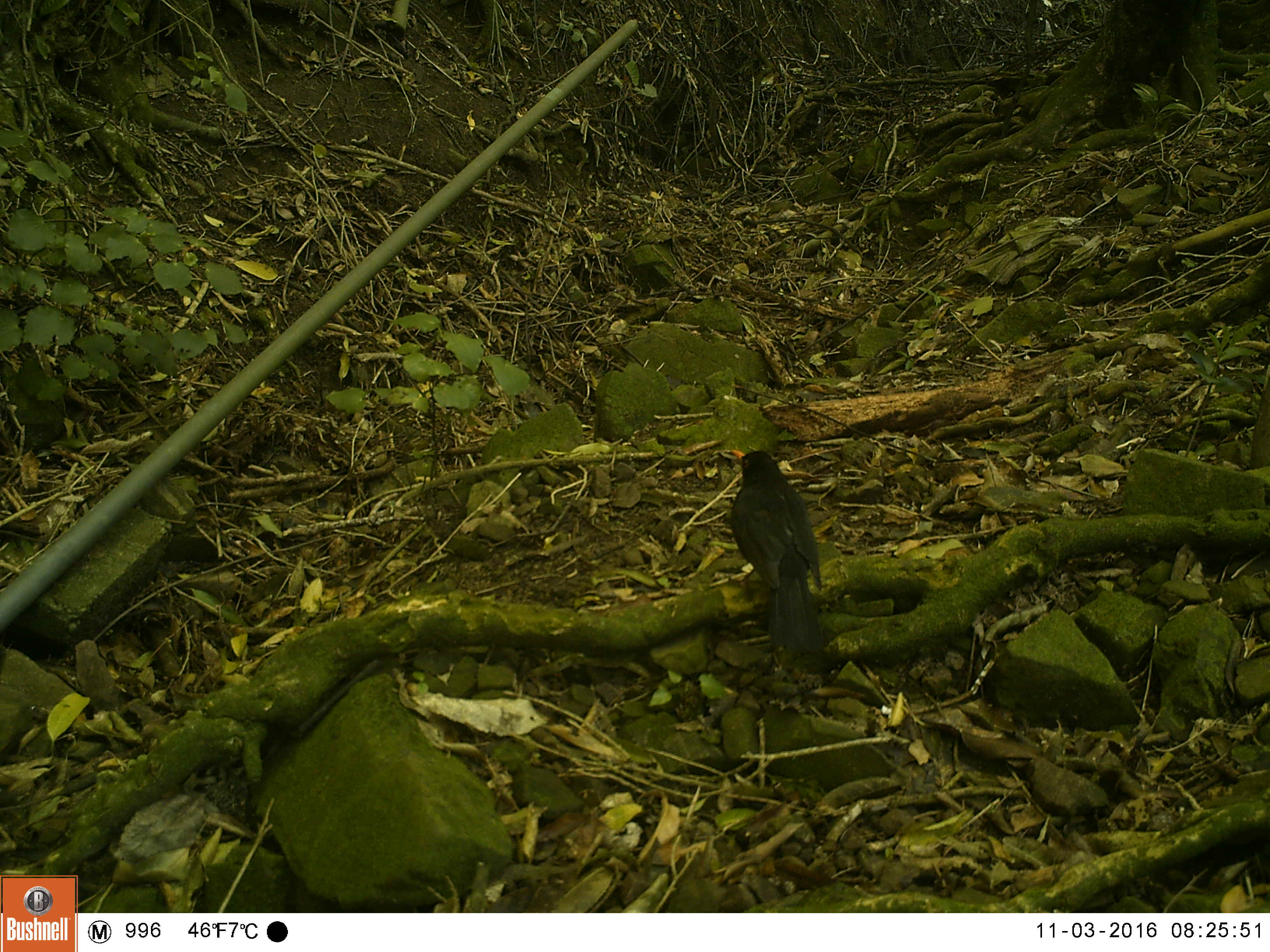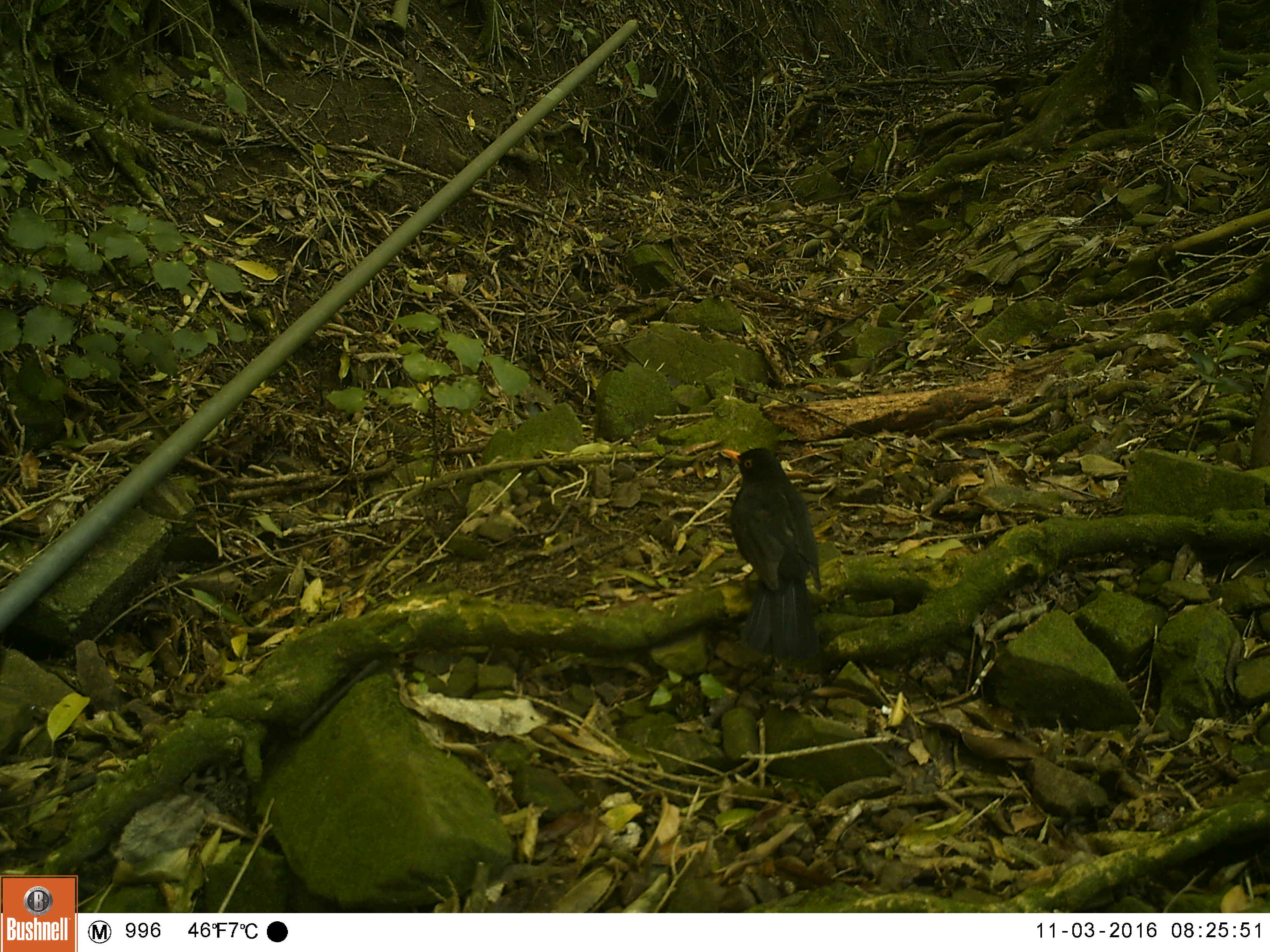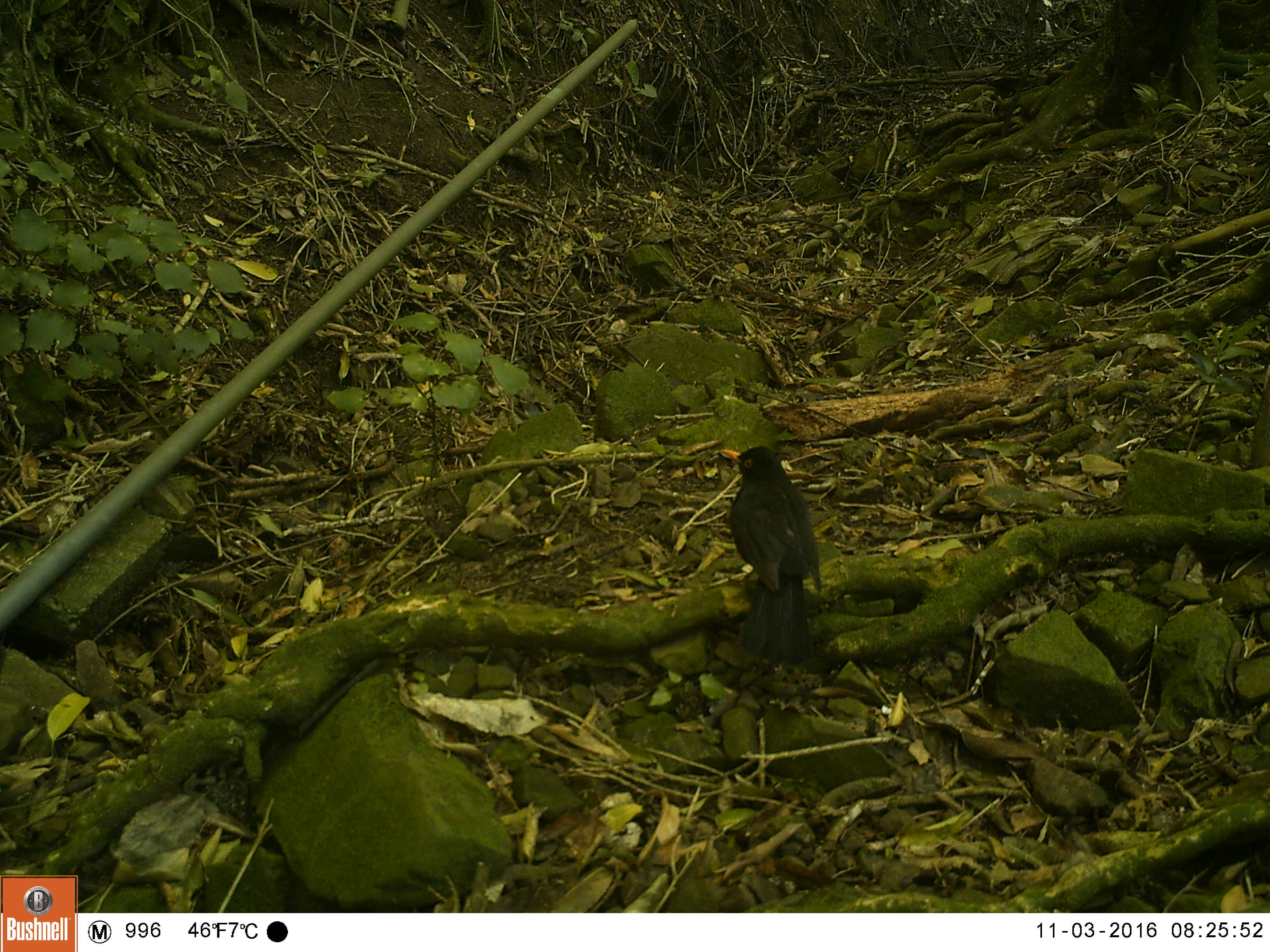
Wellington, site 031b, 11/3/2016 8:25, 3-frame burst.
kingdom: Animalia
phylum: Chordata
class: Aves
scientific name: Aves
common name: bird